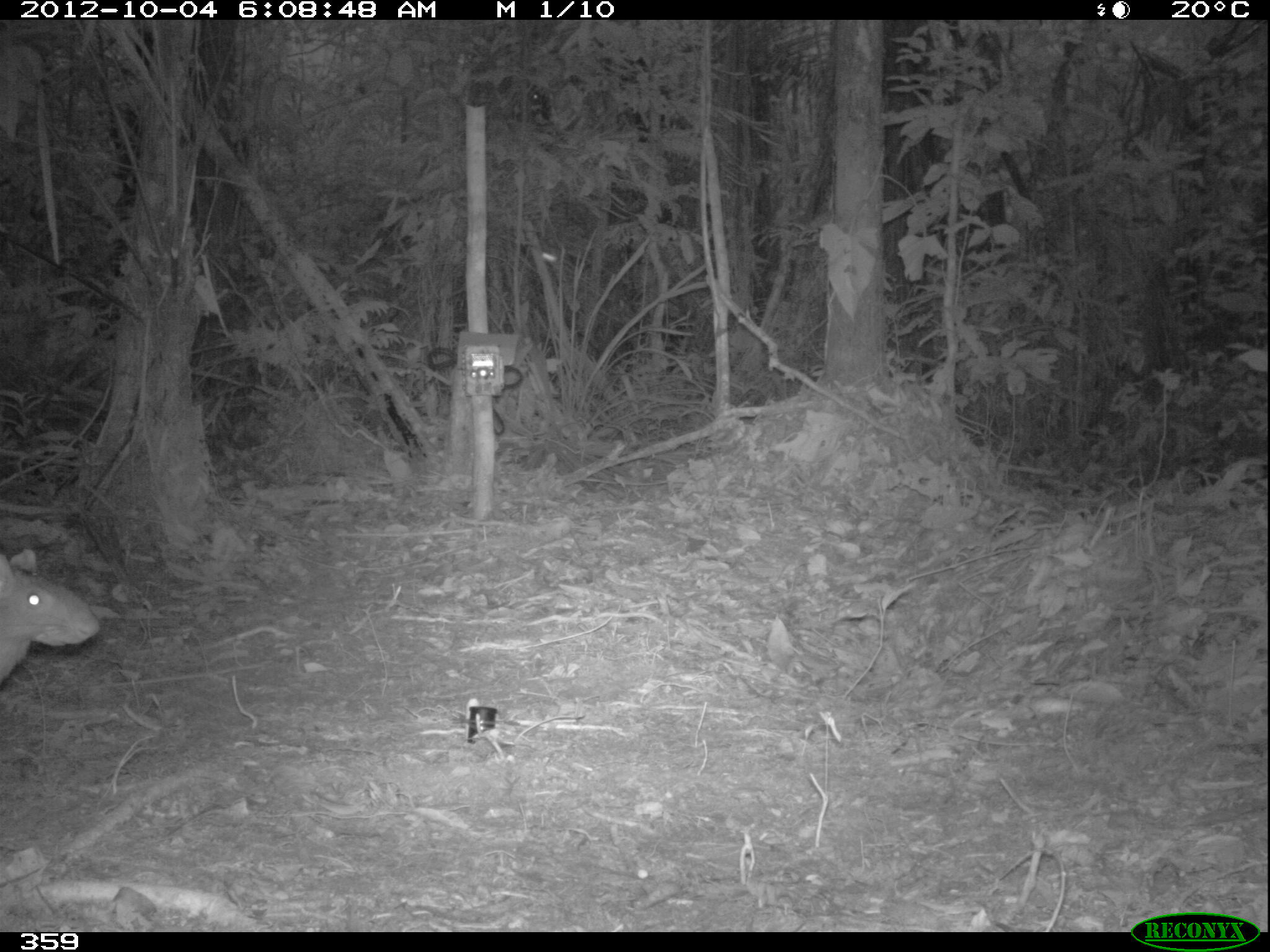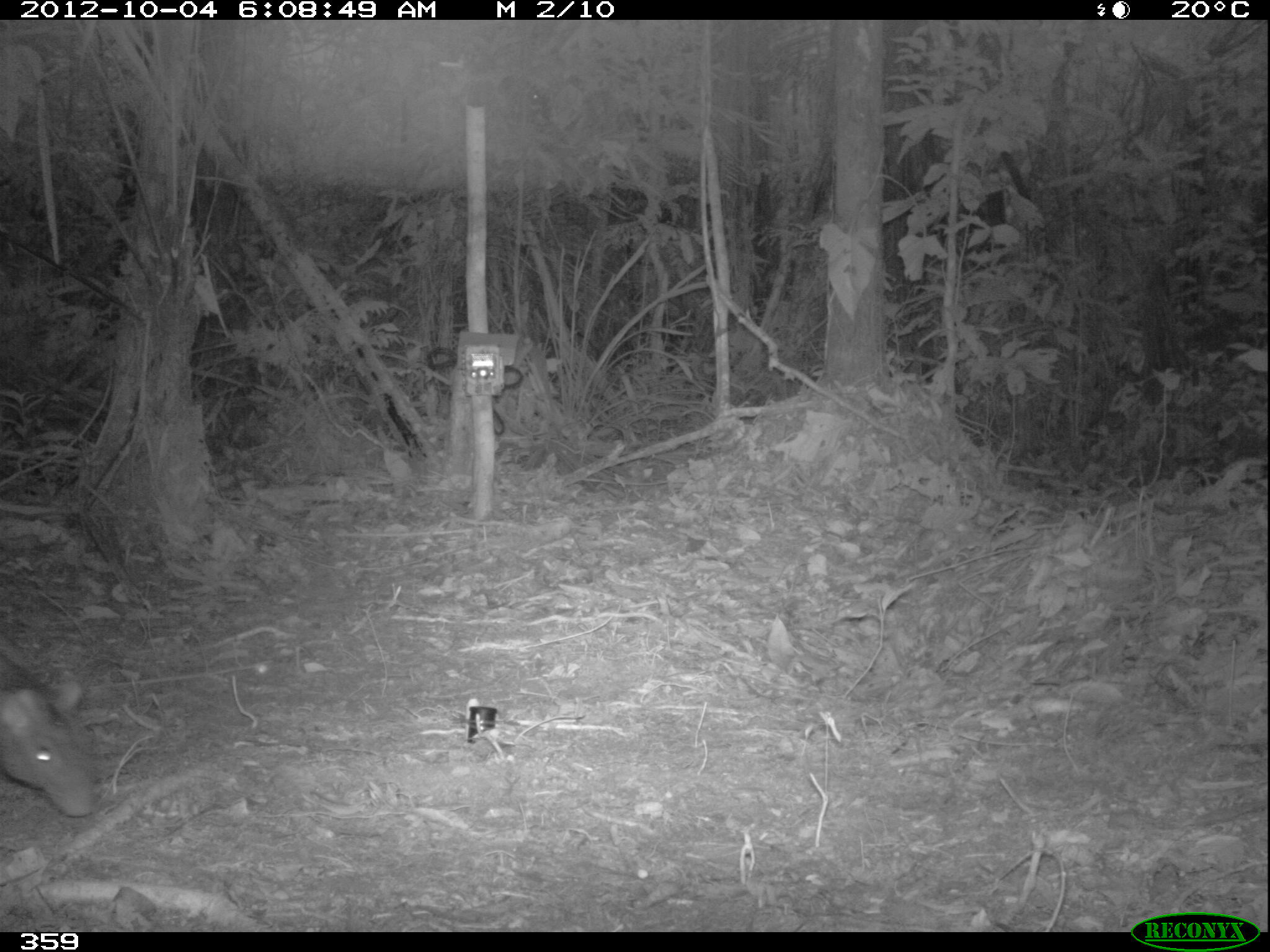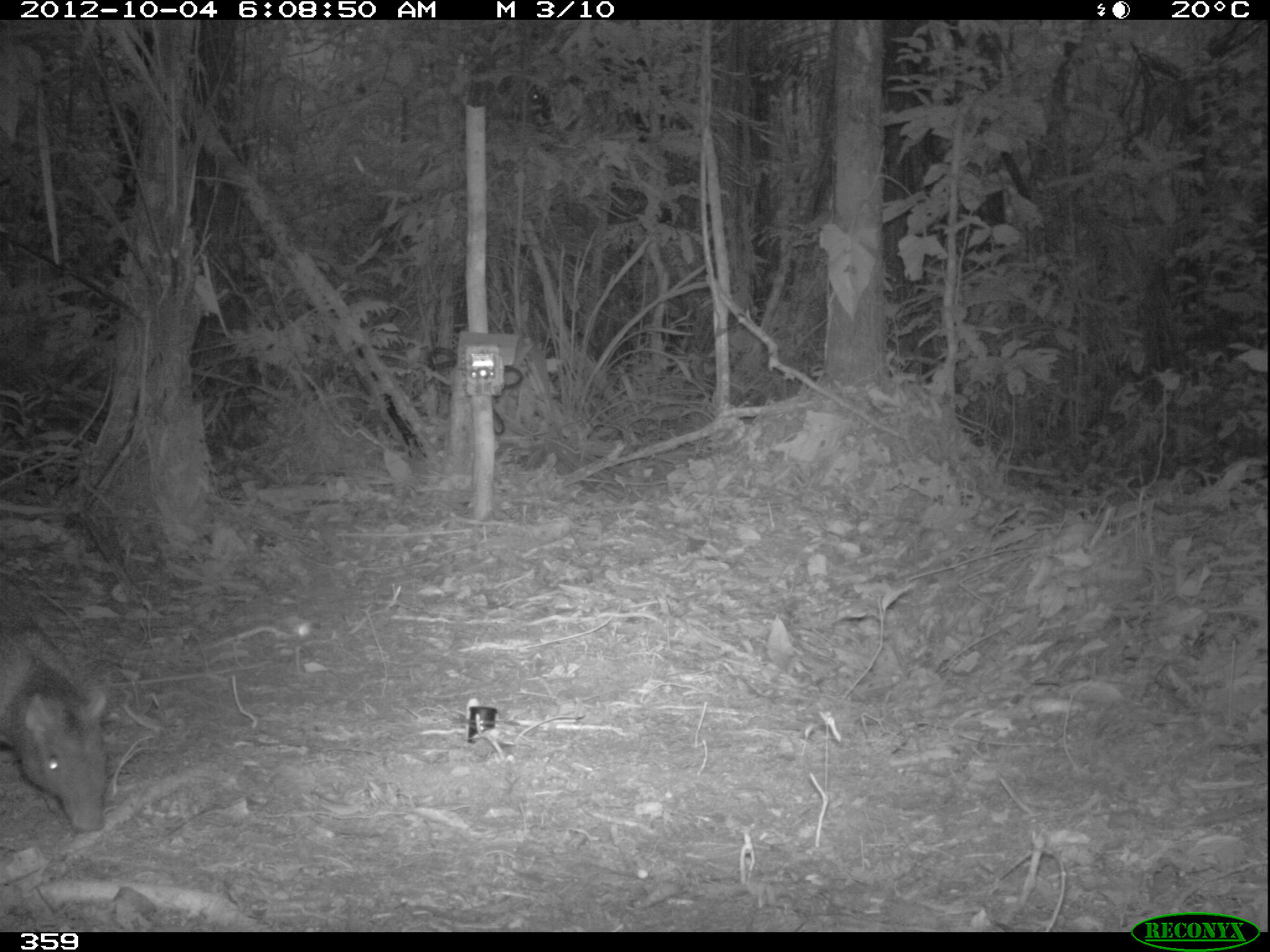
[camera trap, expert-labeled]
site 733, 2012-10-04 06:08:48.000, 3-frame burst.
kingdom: Animalia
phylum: Chordata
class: Mammalia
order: Rodentia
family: Dasyproctidae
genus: Dasyprocta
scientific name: Dasyprocta punctata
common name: central american agouti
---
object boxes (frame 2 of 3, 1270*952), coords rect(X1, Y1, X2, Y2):
dasyprocta punctata: rect(0, 644, 98, 819)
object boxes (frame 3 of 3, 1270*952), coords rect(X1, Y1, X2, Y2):
dasyprocta punctata: rect(0, 564, 109, 835)